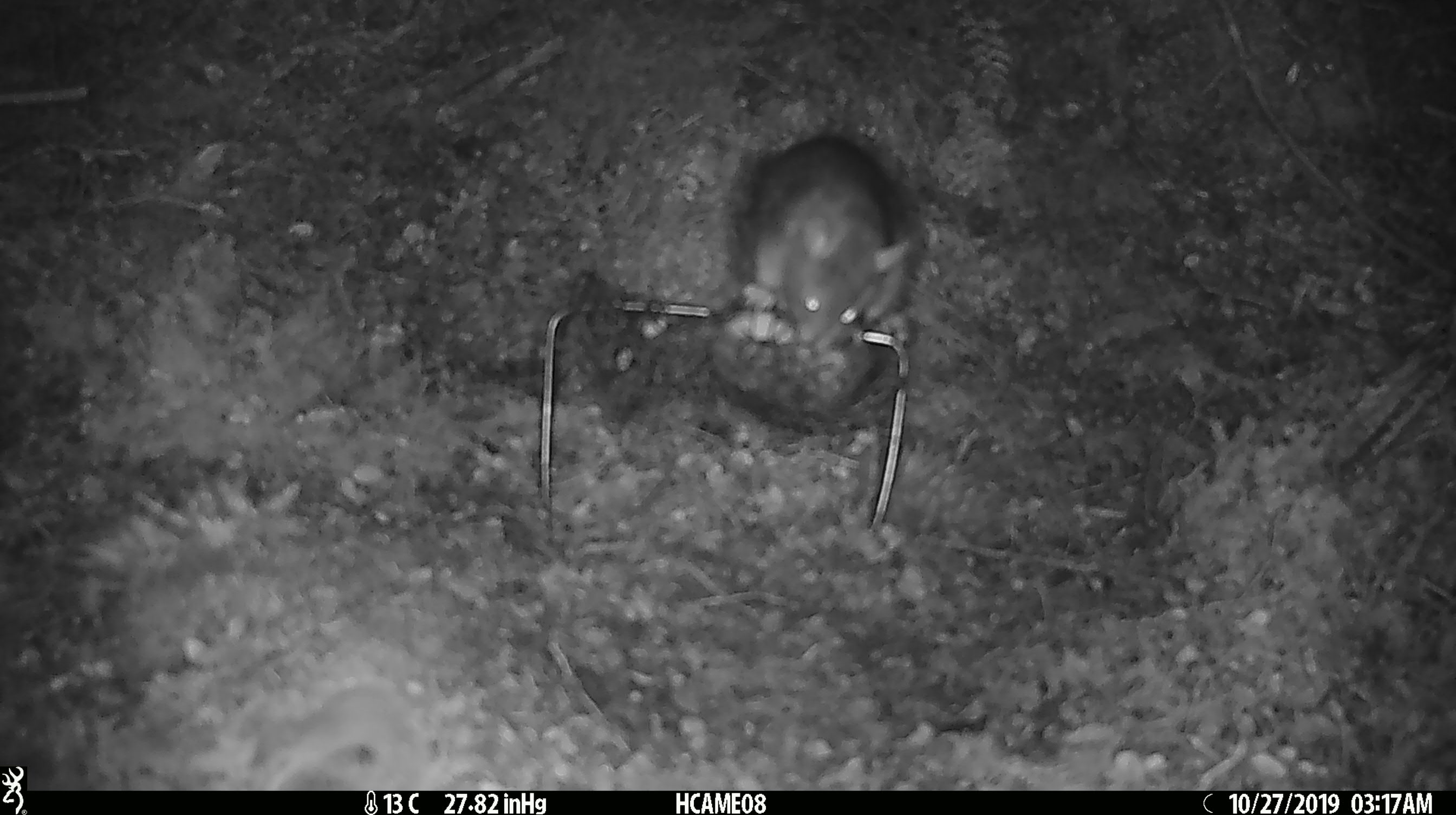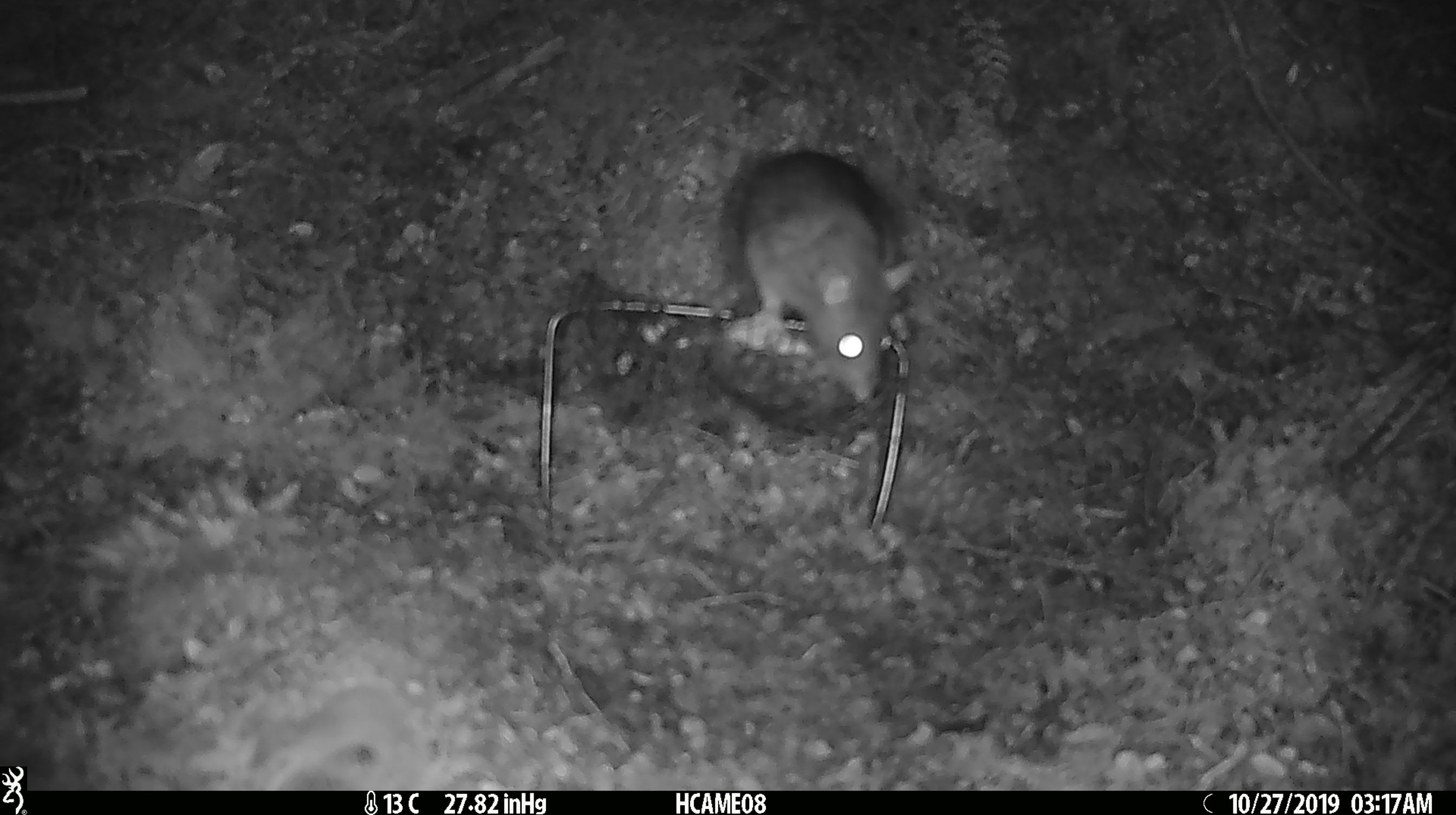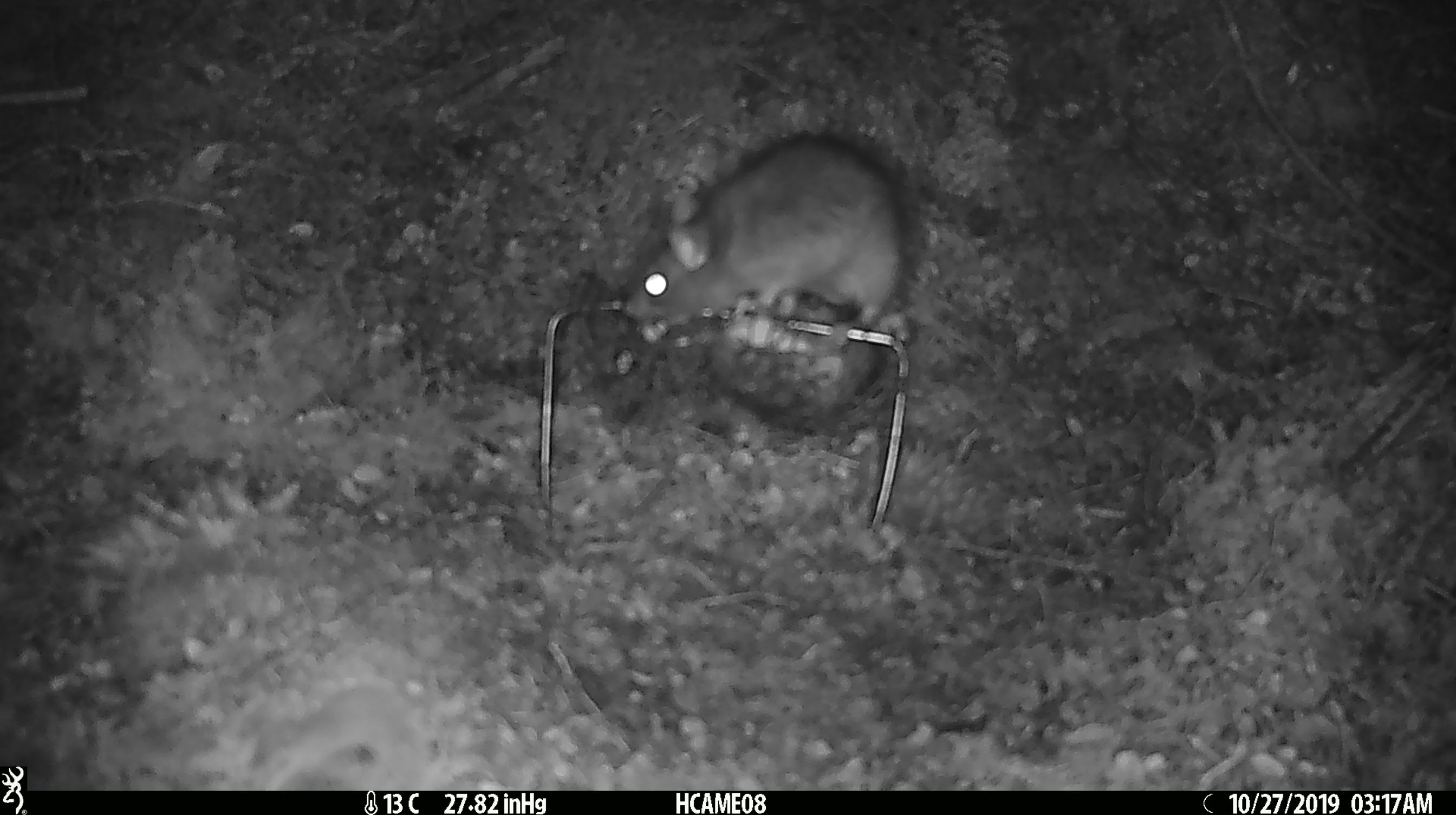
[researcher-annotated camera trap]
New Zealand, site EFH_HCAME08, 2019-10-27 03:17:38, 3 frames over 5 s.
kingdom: Animalia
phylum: Chordata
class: Mammalia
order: Rodentia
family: Muridae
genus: Rattus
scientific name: Rattus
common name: rat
Rat (Rattus).